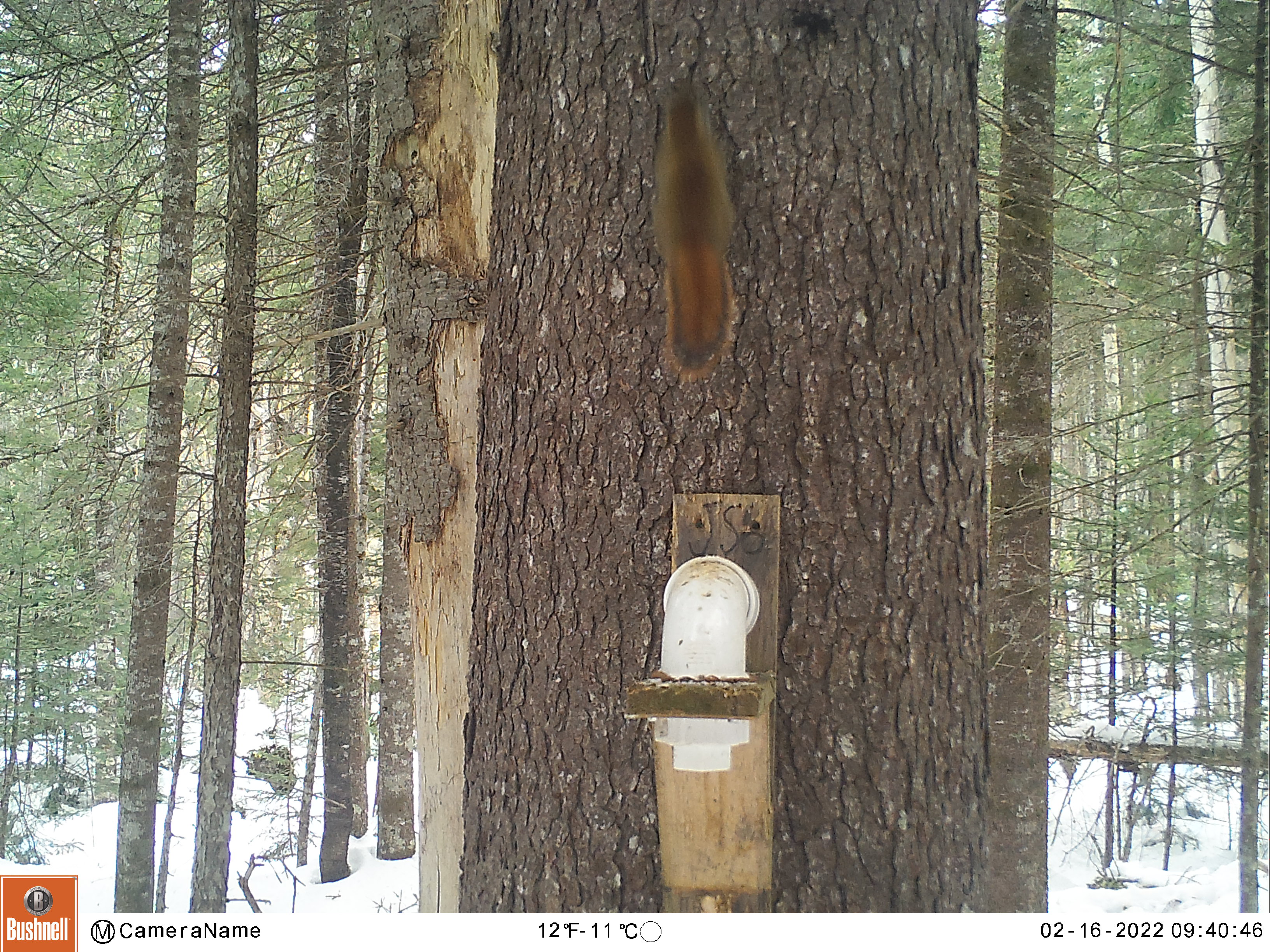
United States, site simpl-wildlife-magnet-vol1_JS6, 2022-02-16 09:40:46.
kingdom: Animalia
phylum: Chordata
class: Mammalia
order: Rodentia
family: Sciuridae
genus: Tamiasciurus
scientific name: Tamiasciurus hudsonicus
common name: red squirrel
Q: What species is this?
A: Red squirrel (Tamiasciurus hudsonicus).